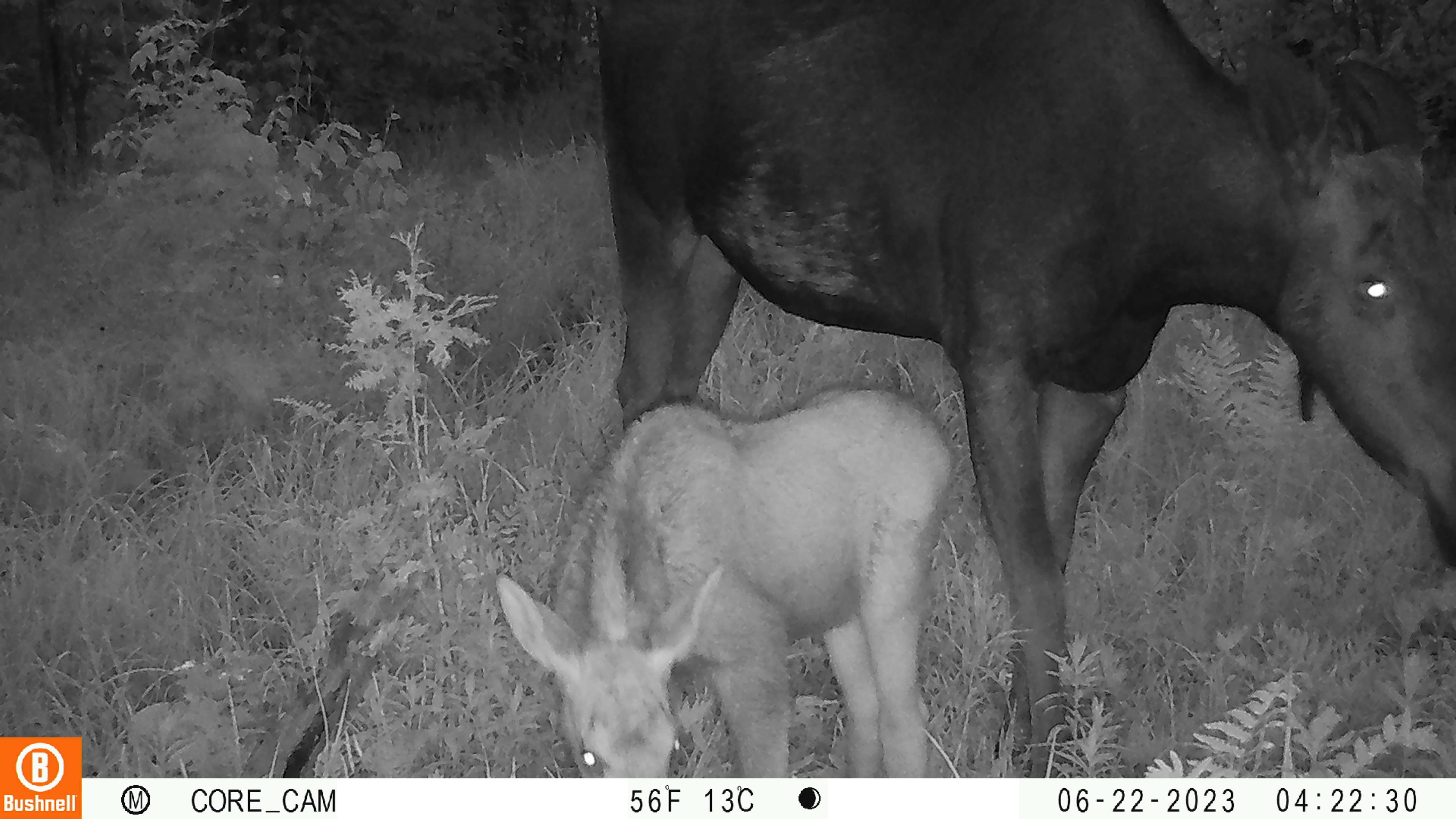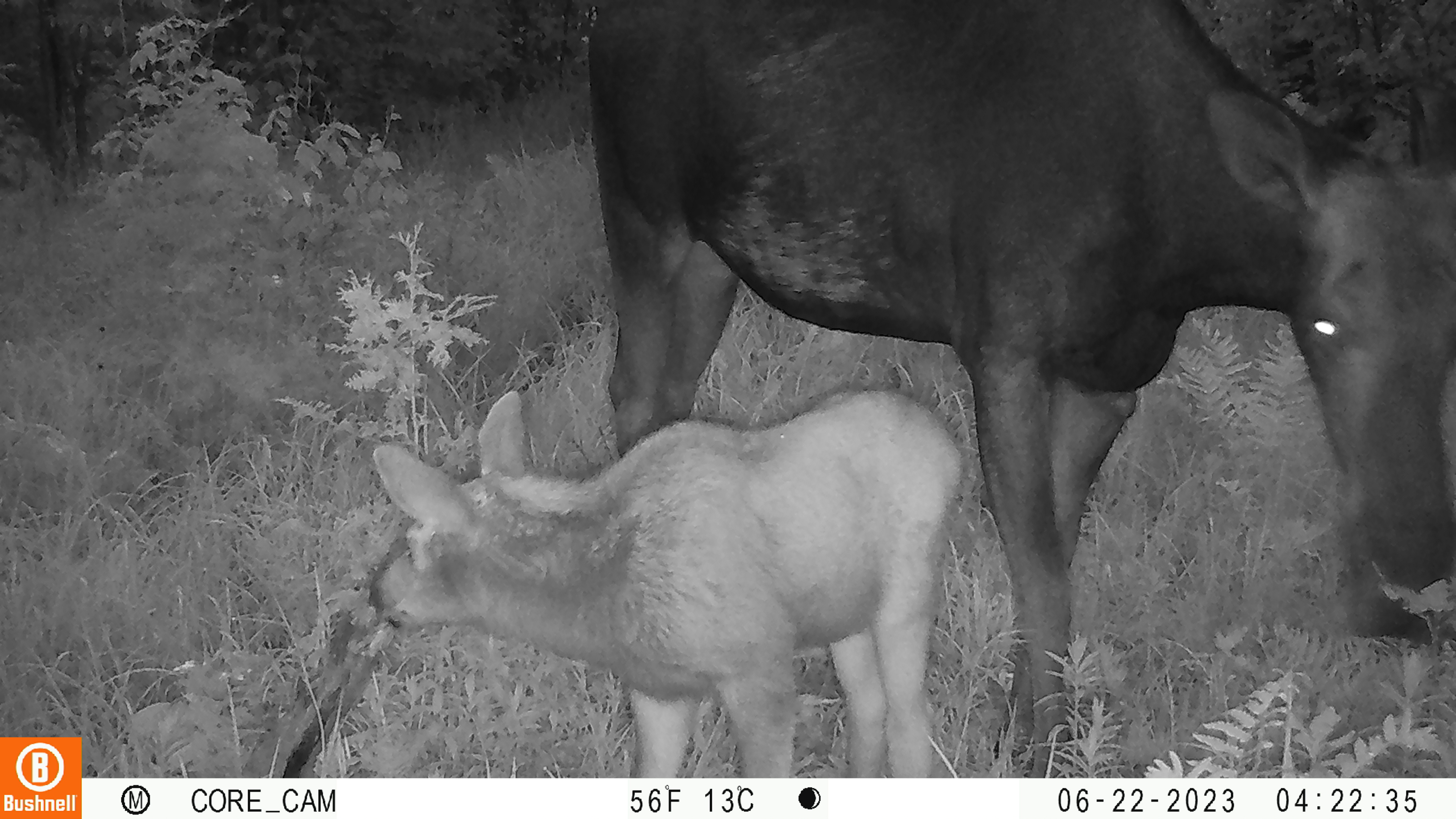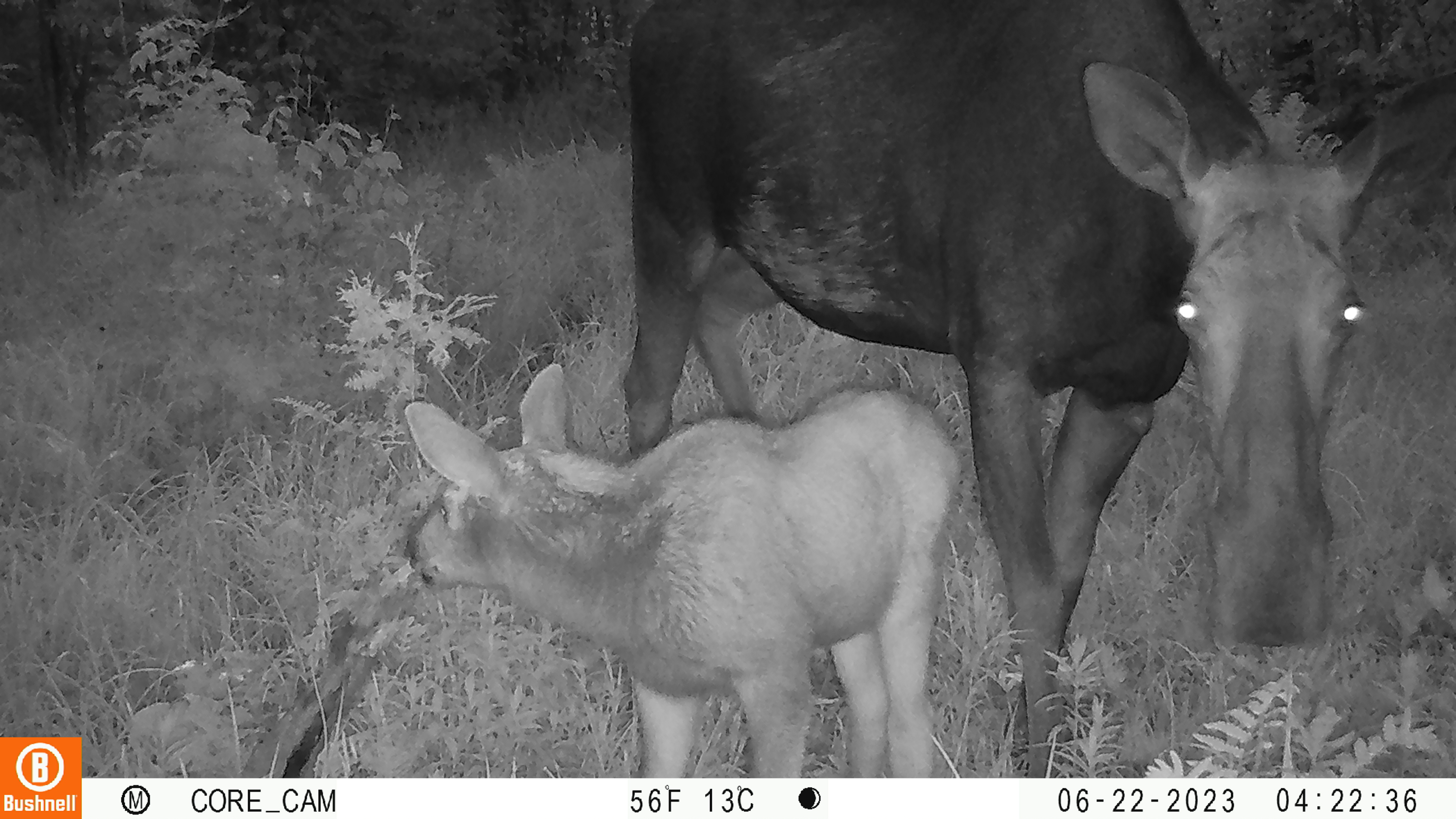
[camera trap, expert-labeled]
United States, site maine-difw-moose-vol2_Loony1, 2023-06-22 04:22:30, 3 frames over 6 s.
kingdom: Animalia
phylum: Chordata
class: Mammalia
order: Artiodactyla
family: Cervidae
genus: Alces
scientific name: Alces alces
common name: moose